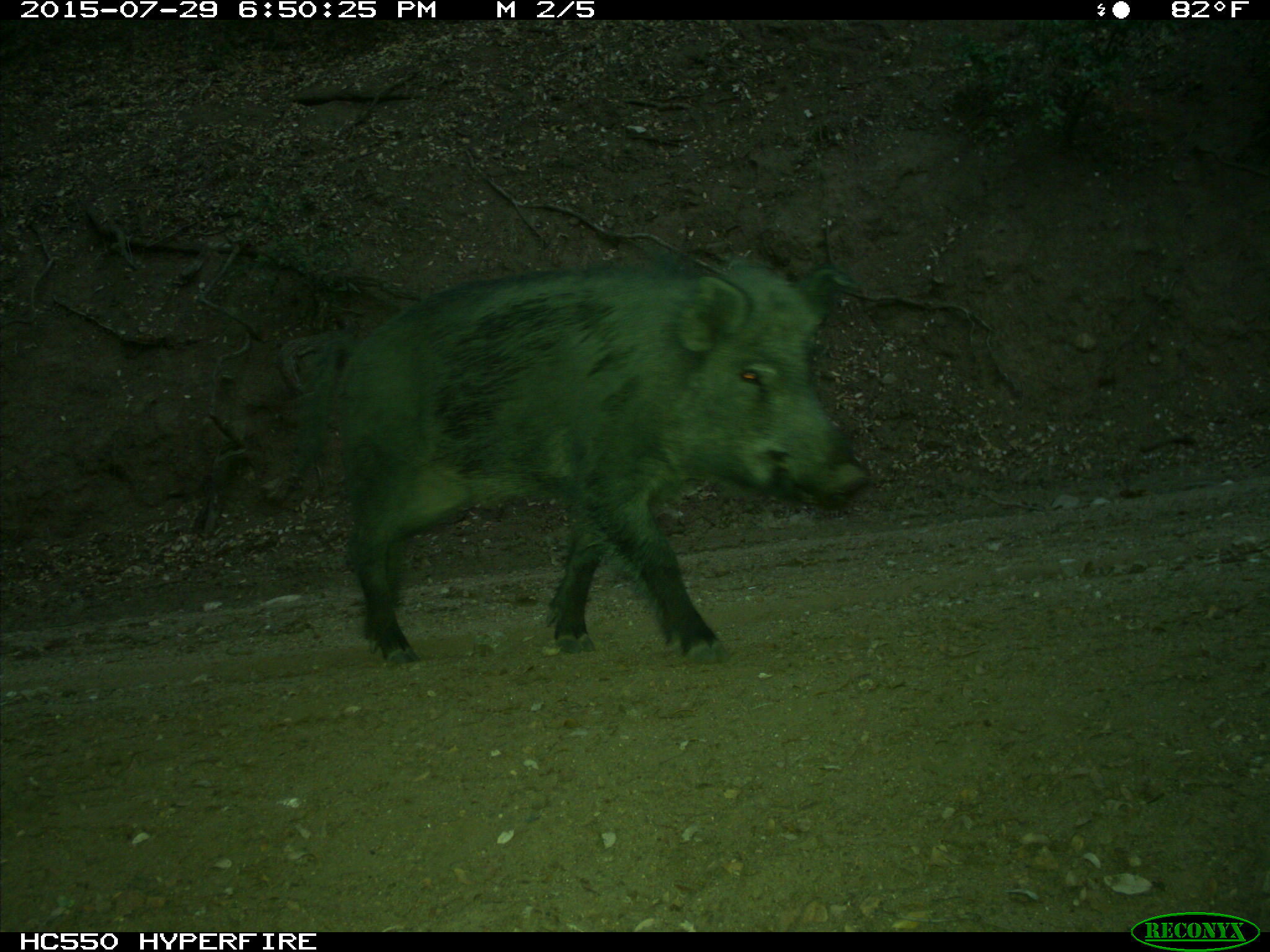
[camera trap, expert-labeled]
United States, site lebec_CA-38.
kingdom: Animalia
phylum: Chordata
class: Mammalia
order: Artiodactyla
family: Suidae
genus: Sus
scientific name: Sus scrofa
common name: wild boar